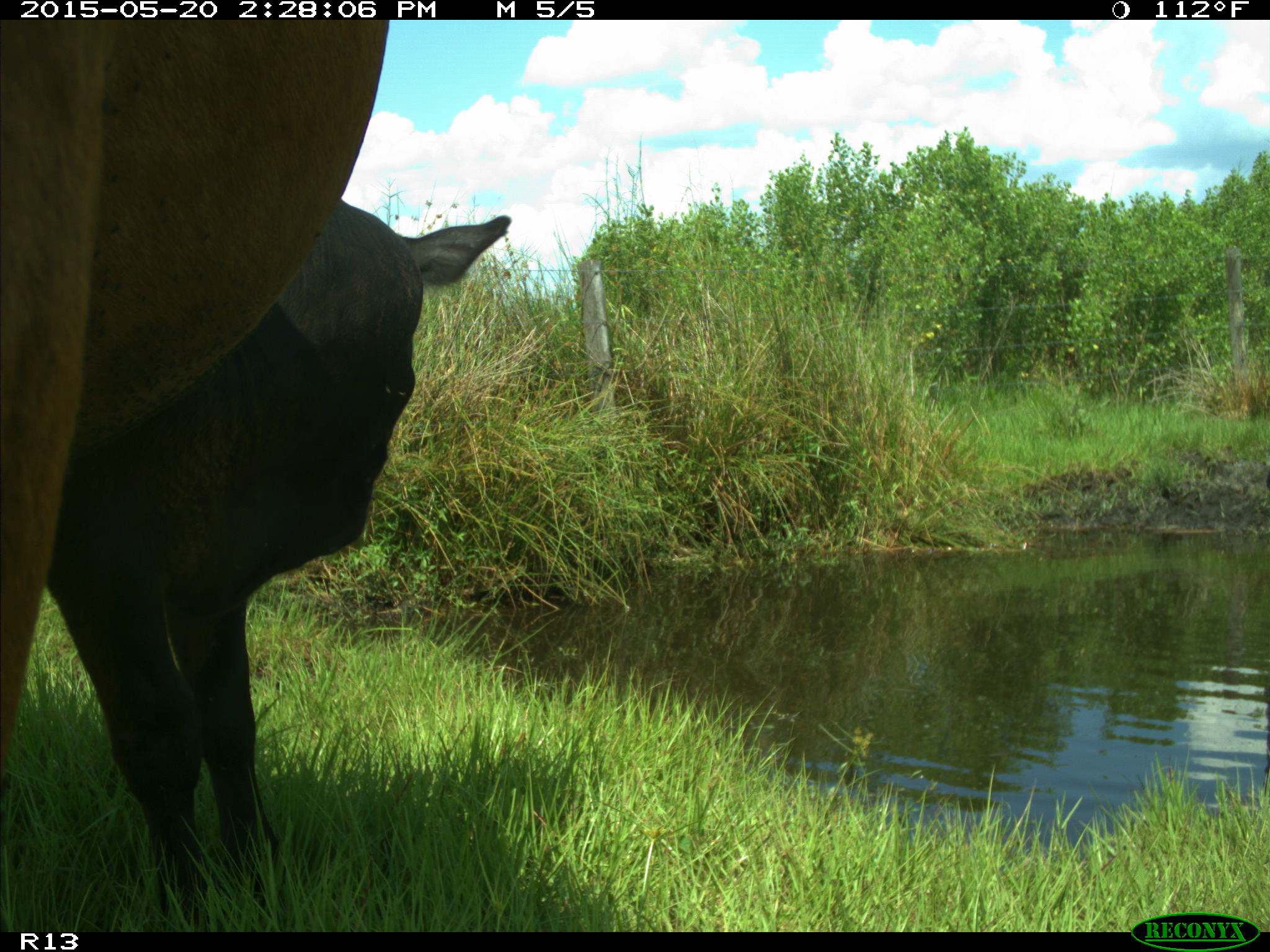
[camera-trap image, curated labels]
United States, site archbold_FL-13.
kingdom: Animalia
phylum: Chordata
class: Mammalia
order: Artiodactyla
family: Bovidae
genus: Bos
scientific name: Bos taurus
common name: domestic cow